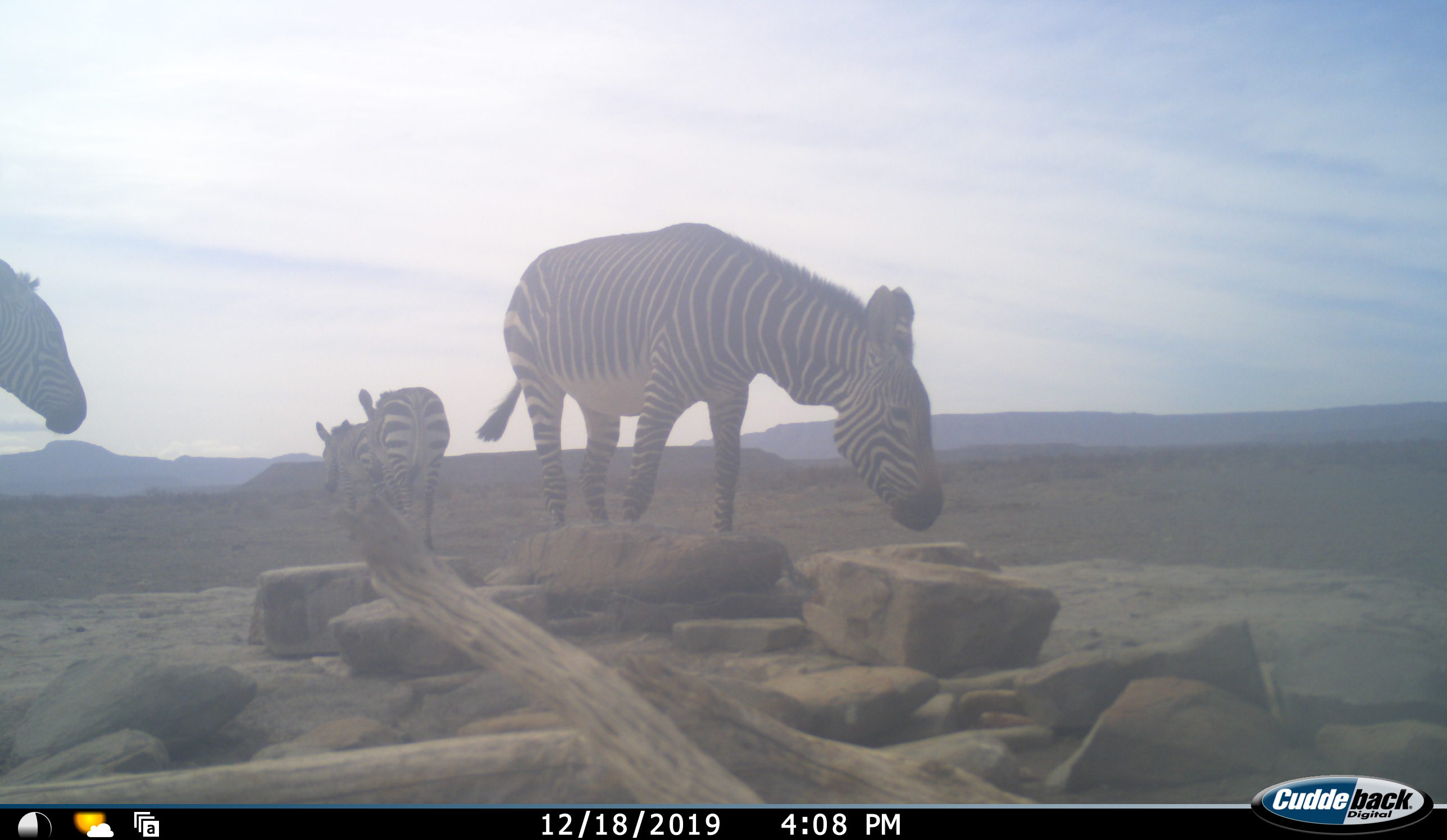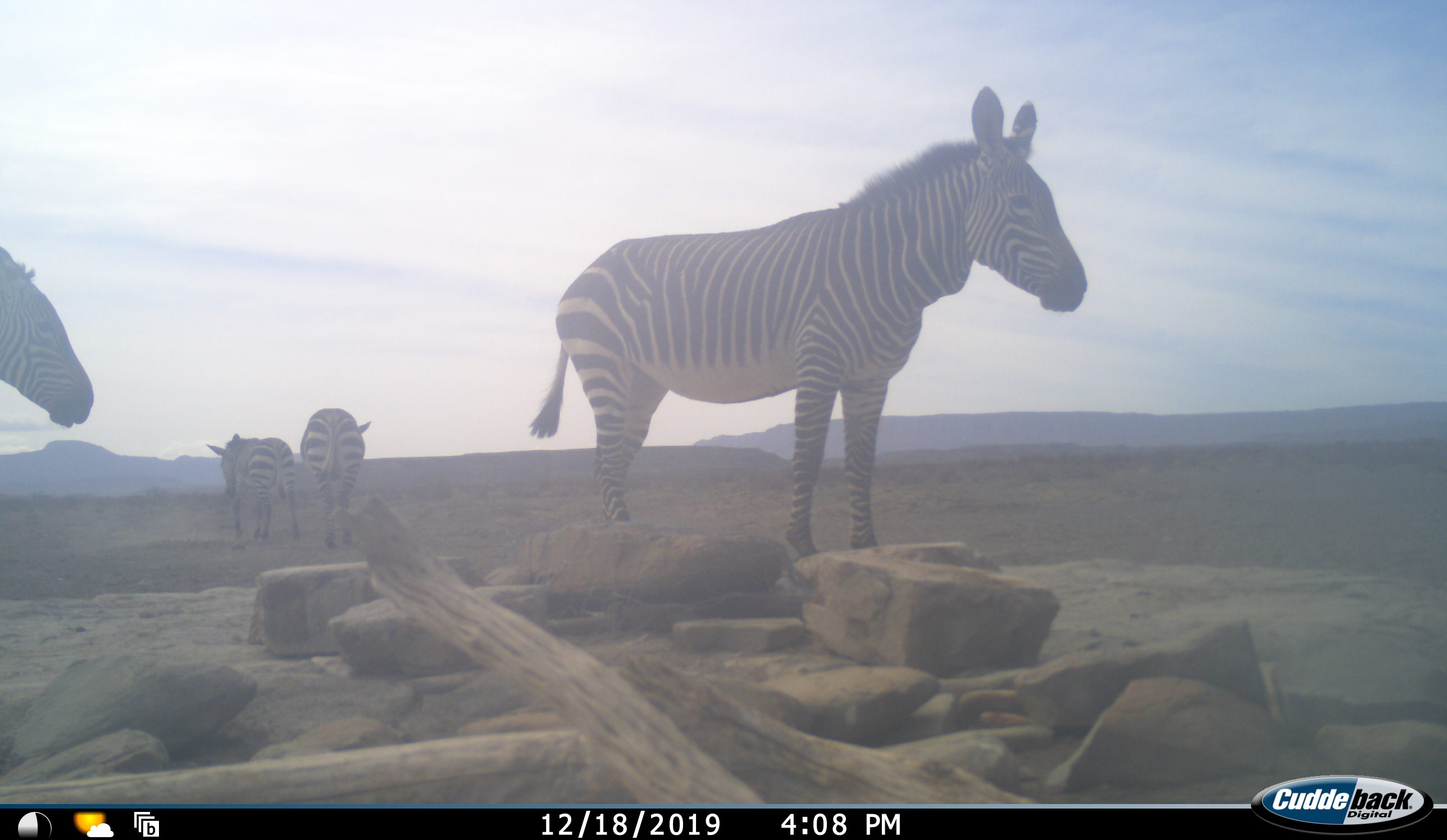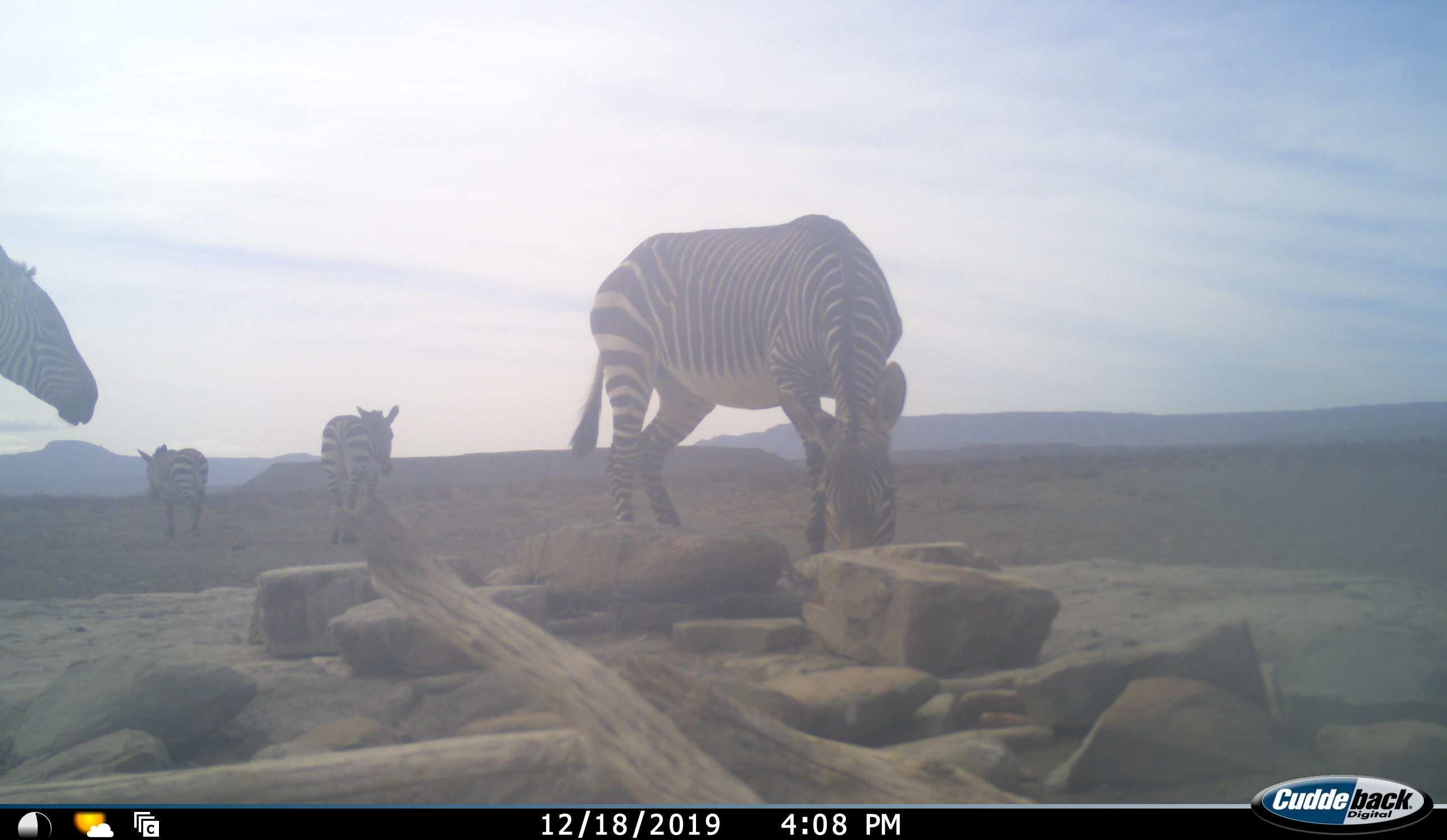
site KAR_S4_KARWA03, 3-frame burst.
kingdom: Animalia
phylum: Chordata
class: Mammalia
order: Perissodactyla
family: Equidae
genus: Equus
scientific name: Equus zebra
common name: mountain zebra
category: zebramountain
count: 4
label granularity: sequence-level